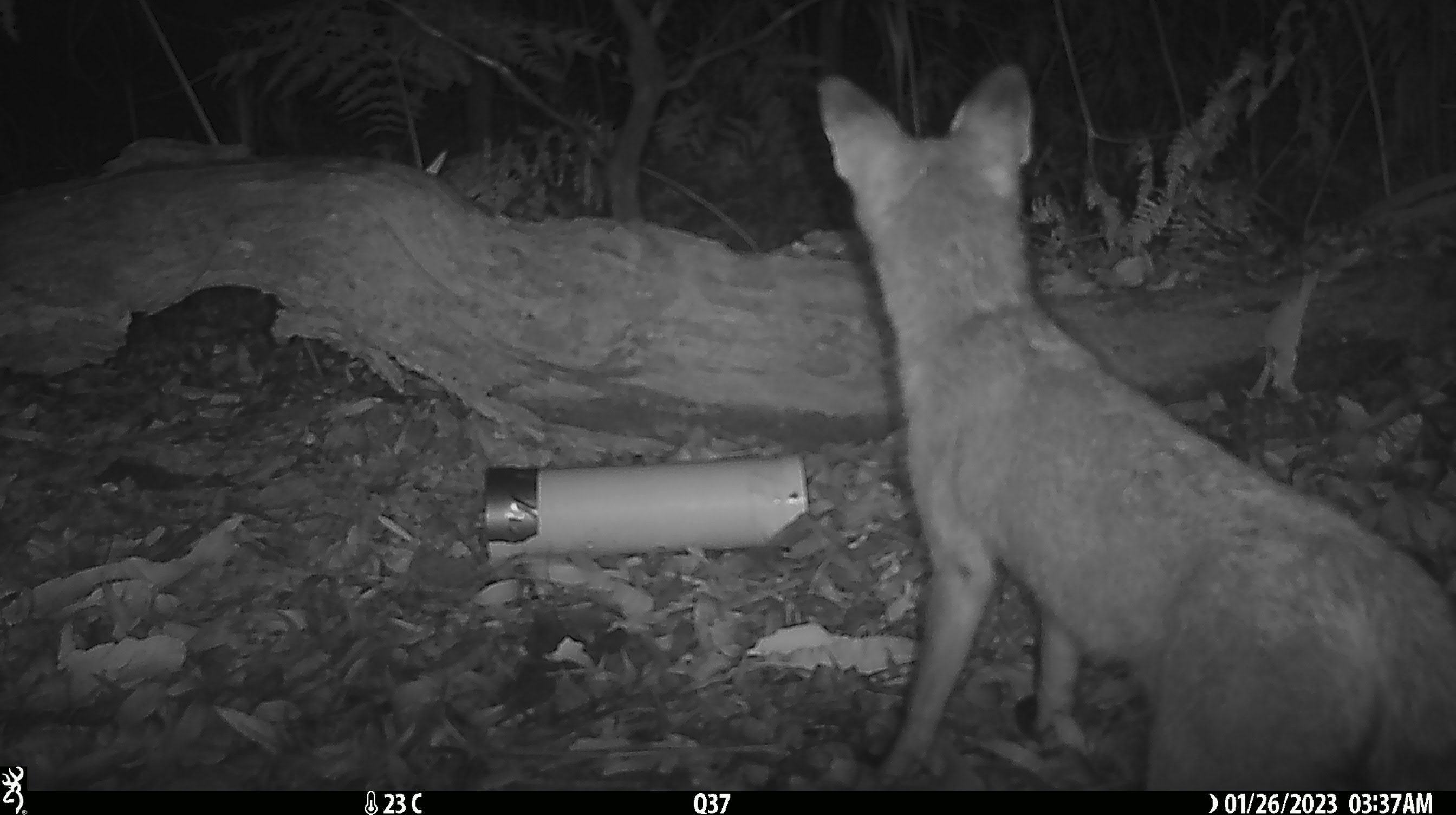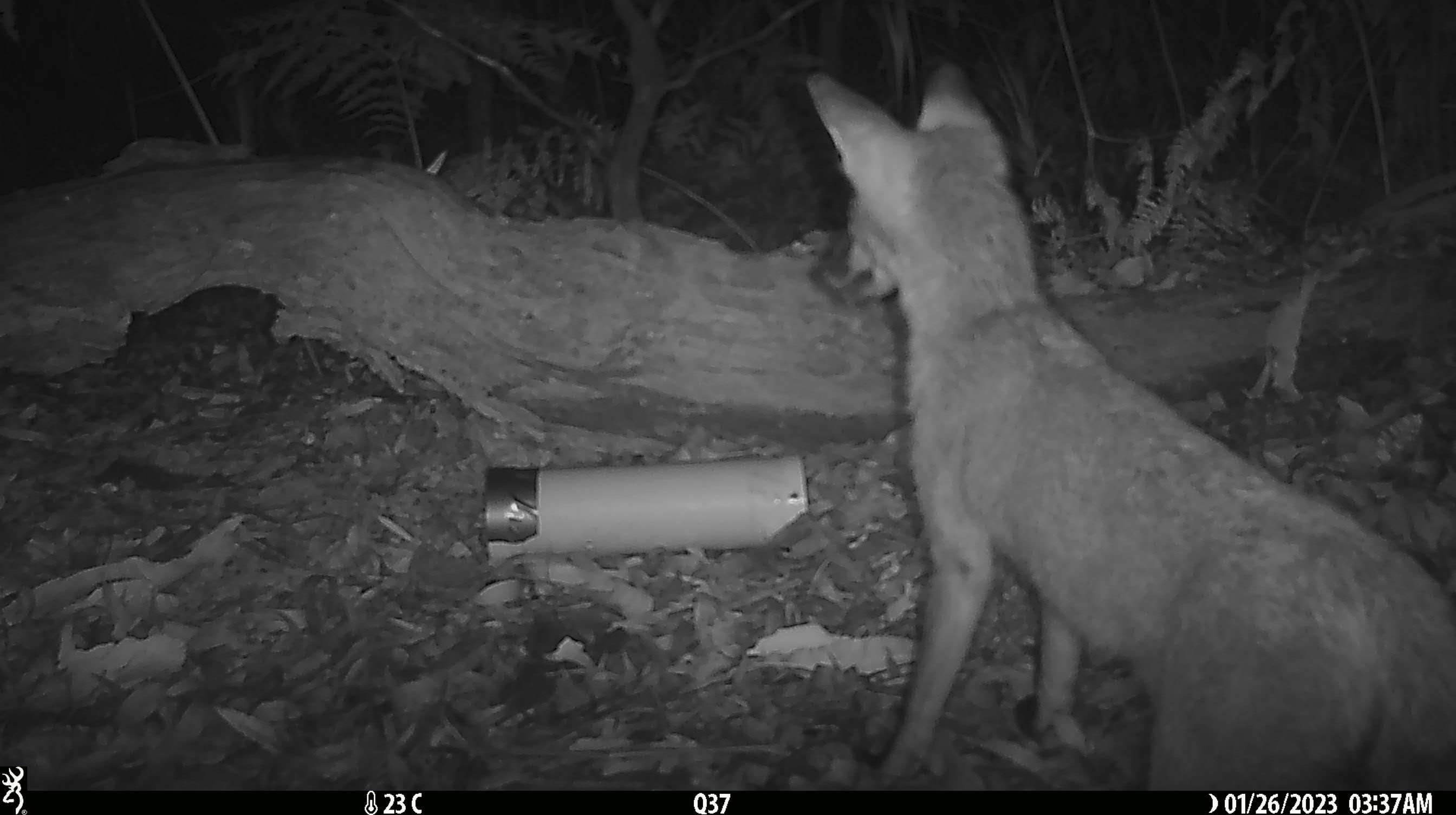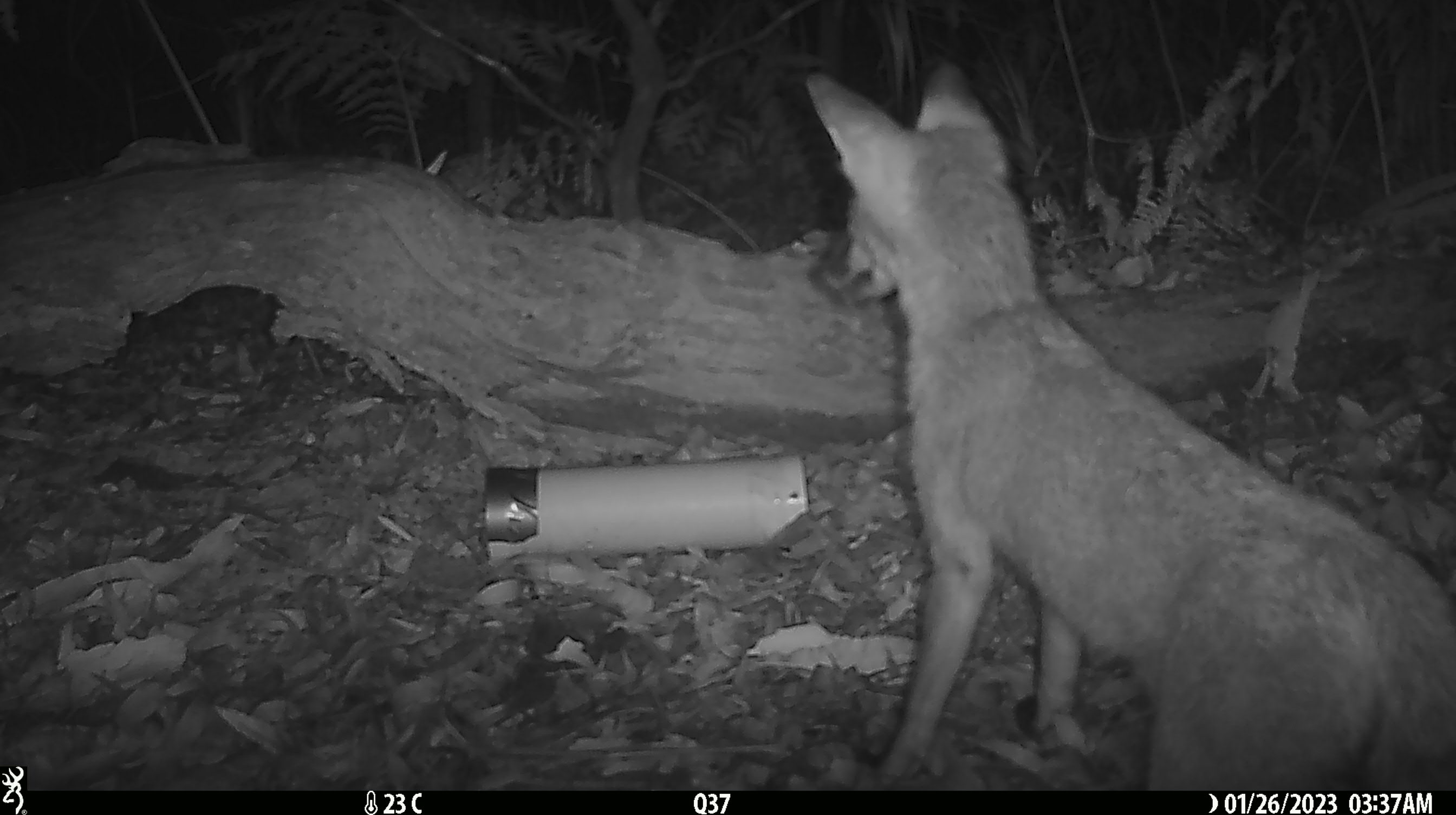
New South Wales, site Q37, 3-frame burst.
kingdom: Animalia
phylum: Chordata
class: Mammalia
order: Carnivora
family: Canidae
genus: Vulpes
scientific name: Vulpes vulpes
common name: red fox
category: fox